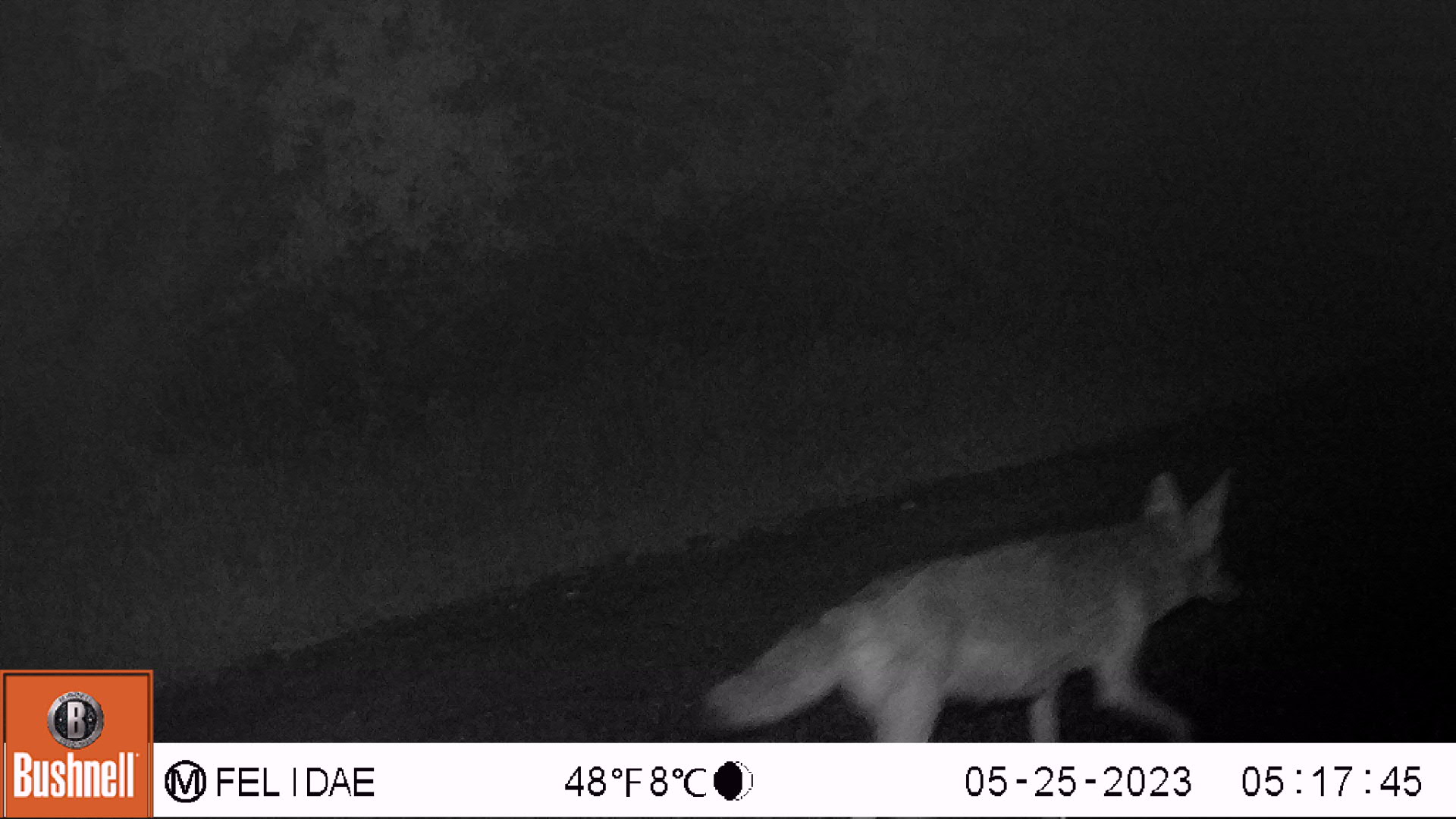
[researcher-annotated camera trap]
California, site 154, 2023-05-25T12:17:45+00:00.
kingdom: Animalia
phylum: Chordata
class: Mammalia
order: Carnivora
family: Canidae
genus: Canis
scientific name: Canis latrans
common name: coyote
Coyote (Canis latrans).